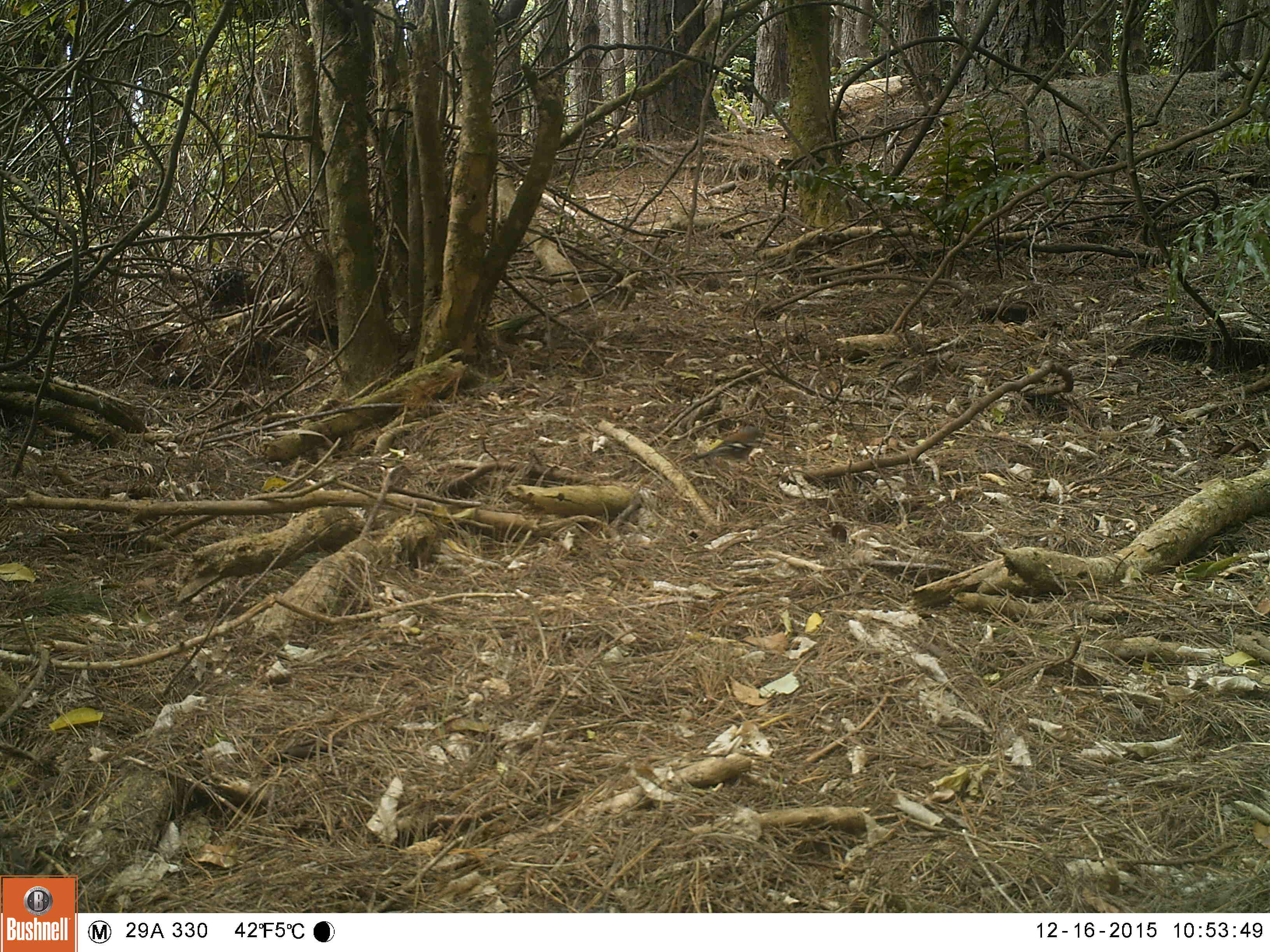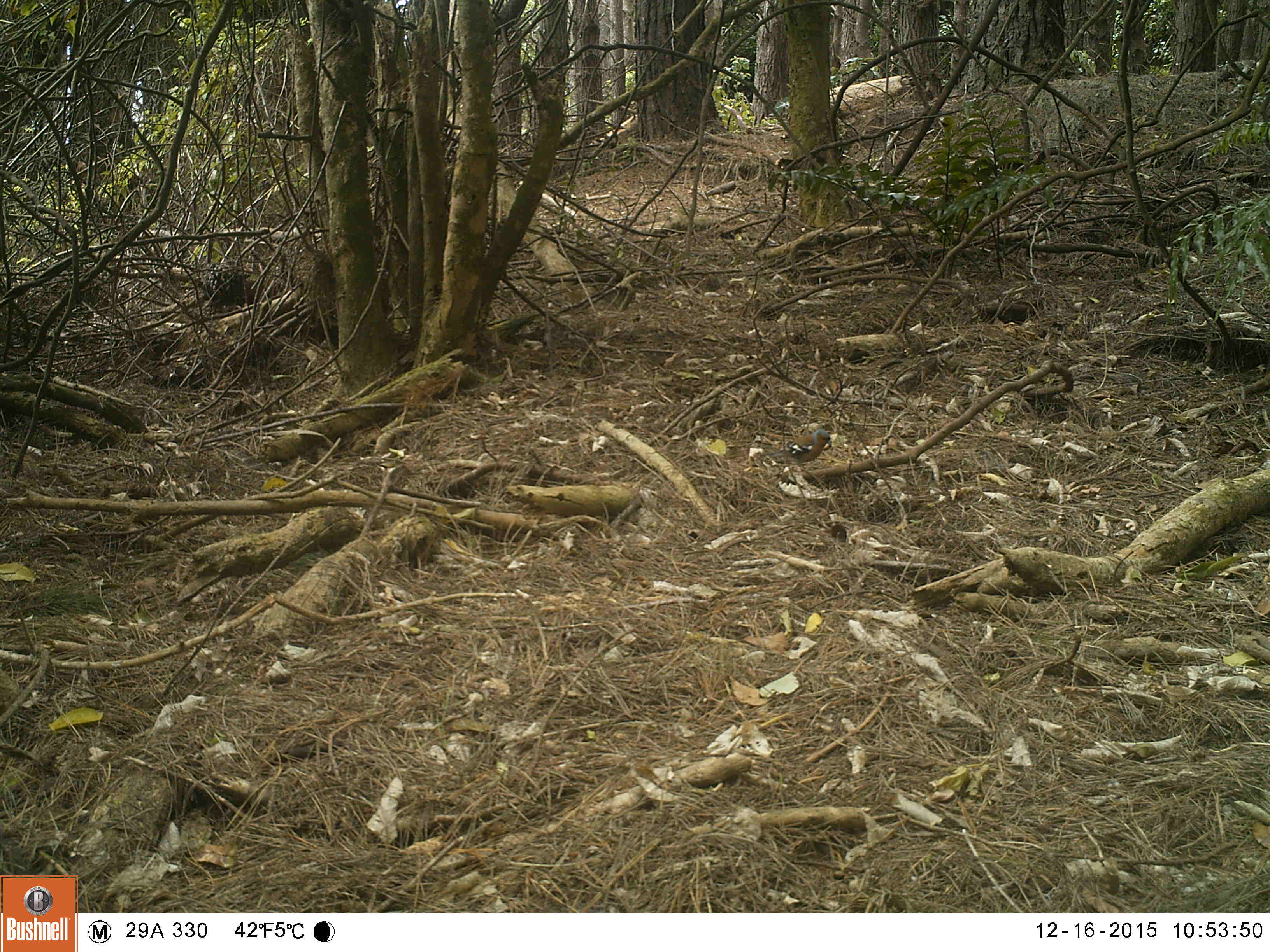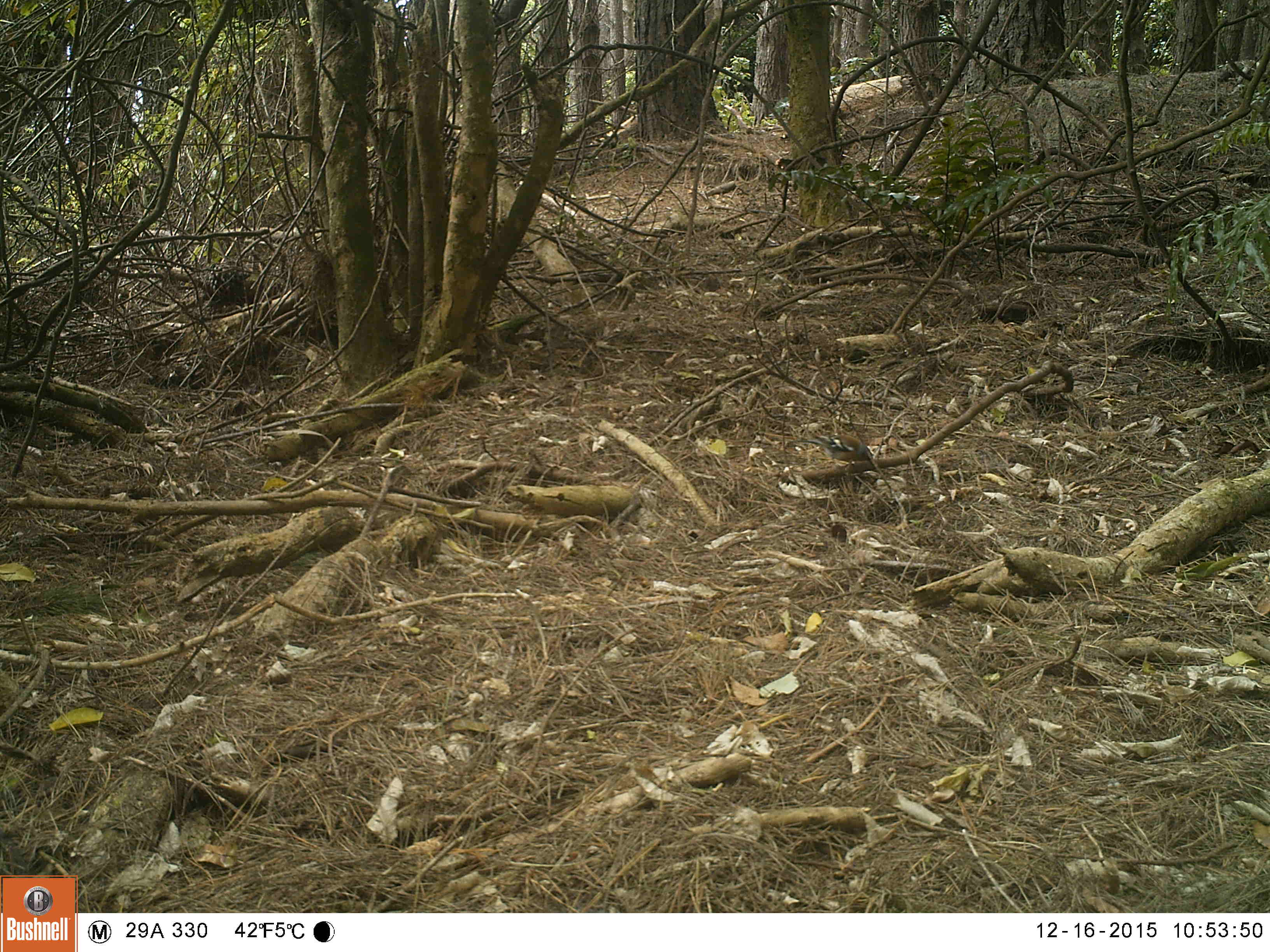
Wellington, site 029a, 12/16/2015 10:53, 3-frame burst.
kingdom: Animalia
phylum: Chordata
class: Aves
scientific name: Aves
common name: bird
Bird (Aves).